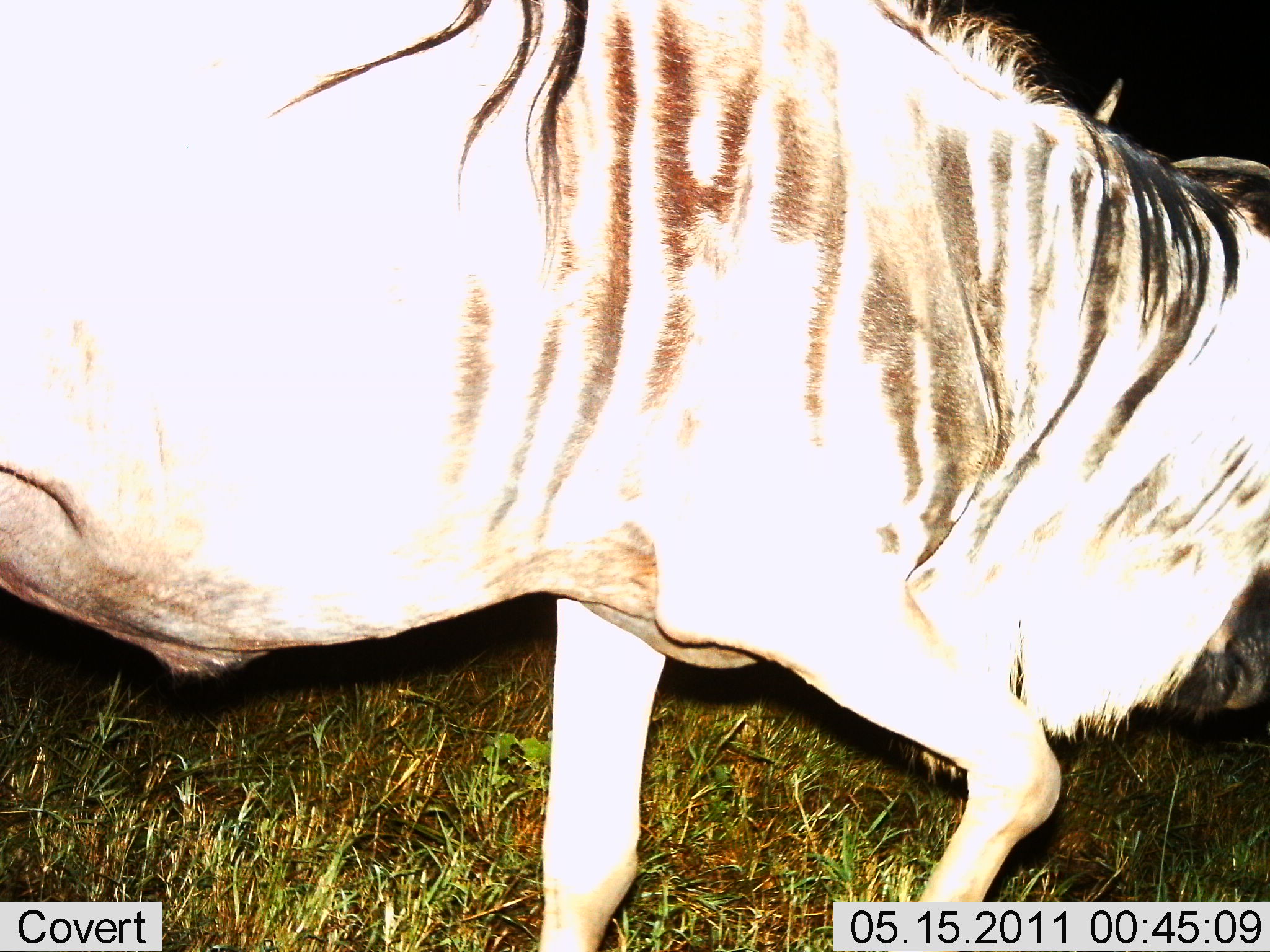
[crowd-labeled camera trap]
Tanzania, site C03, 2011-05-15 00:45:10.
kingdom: Animalia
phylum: Chordata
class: Mammalia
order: Artiodactyla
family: Bovidae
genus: Connochaetes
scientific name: Connochaetes taurinus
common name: blue wildebeest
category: wildebeest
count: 1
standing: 27%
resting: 0%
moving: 73%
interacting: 0%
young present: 0%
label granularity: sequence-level